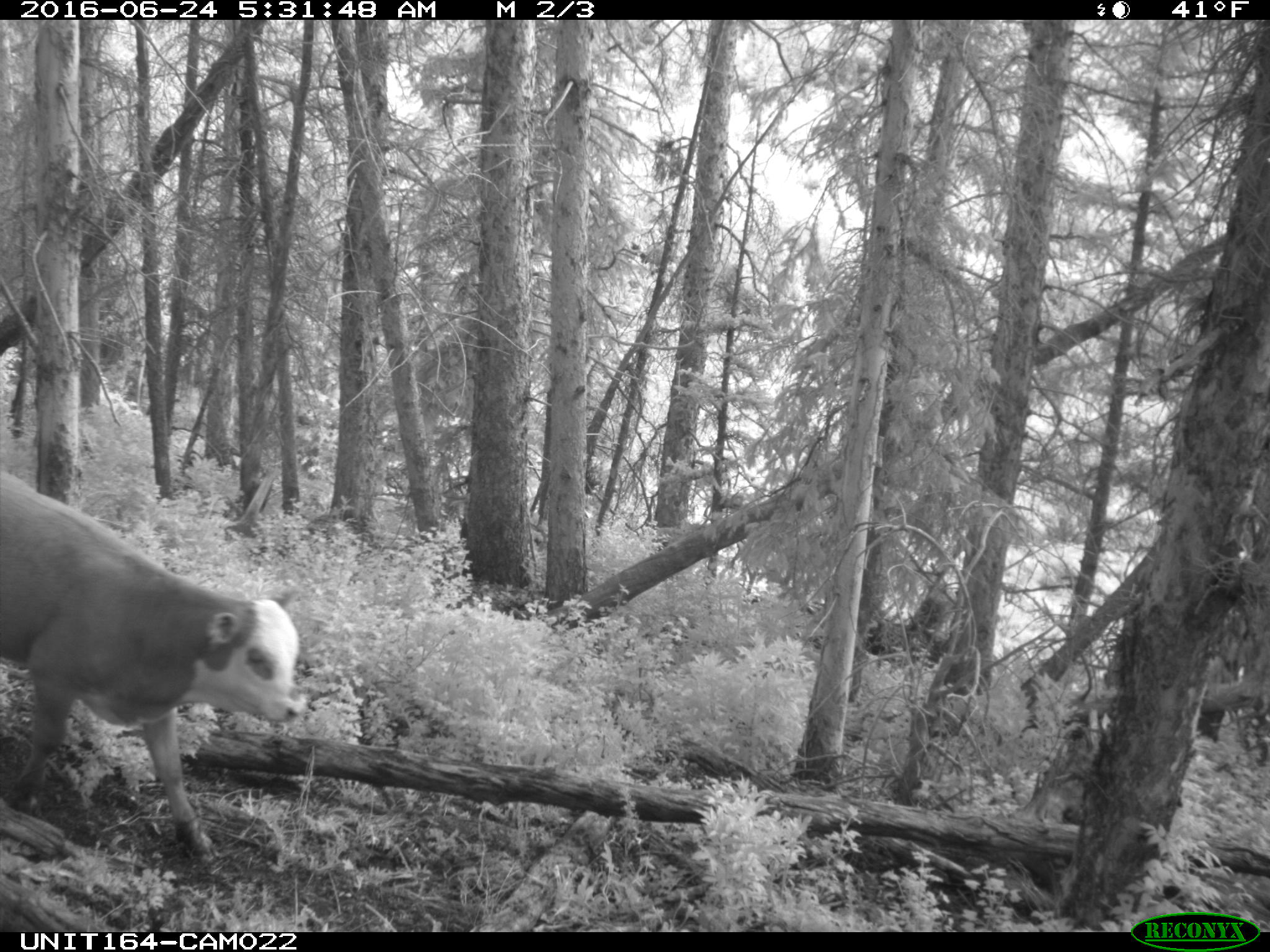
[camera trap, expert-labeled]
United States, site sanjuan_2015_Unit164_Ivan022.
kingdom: Animalia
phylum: Chordata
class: Mammalia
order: Artiodactyla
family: Bovidae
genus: Bos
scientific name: Bos taurus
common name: domestic cow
Bos taurus (domestic cow).